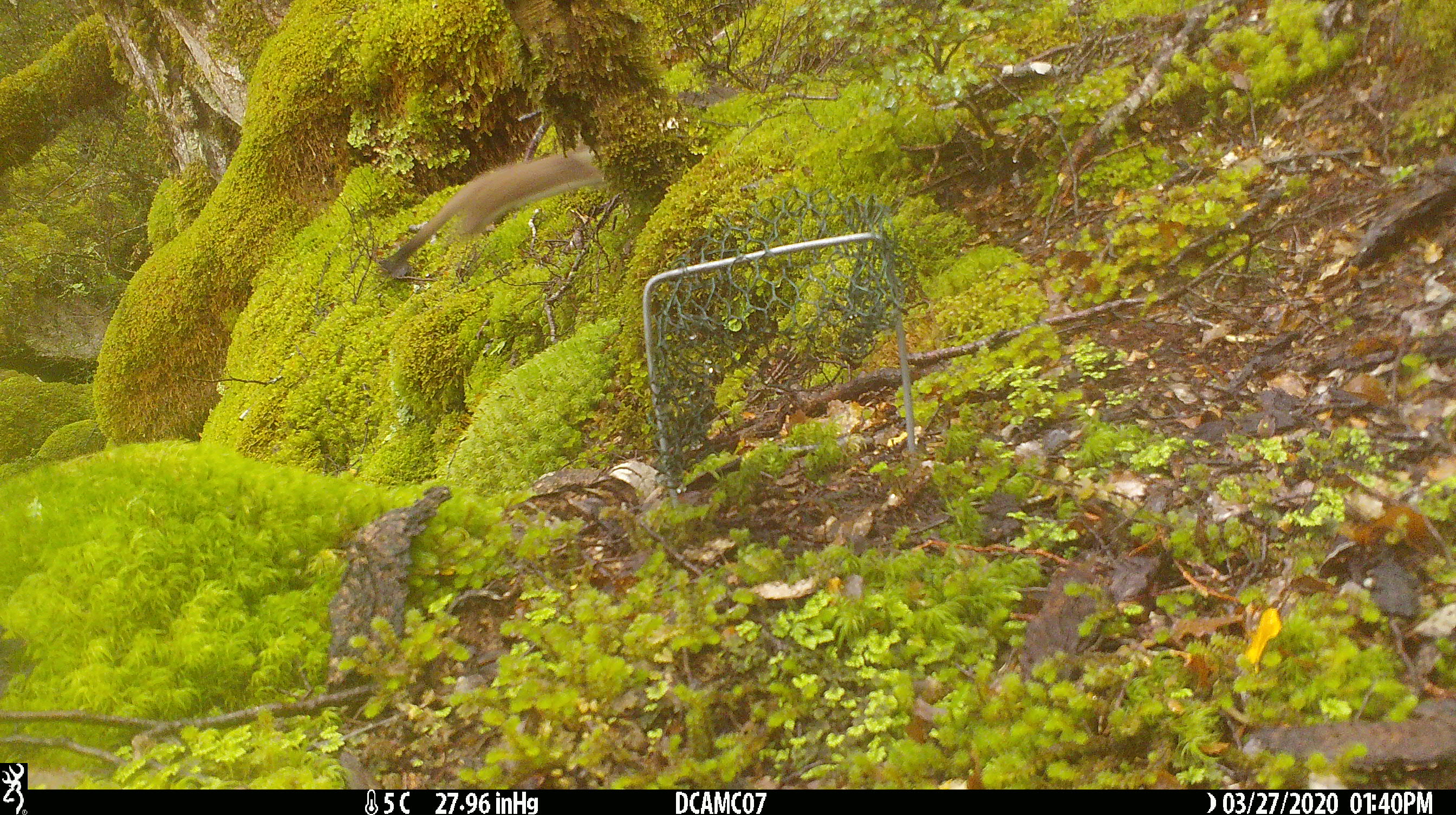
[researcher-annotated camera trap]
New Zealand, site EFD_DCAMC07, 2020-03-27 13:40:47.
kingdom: Animalia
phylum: Chordata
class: Mammalia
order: Carnivora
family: Mustelidae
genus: Mustela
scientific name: Mustela erminea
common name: stoat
Stoat (Mustela erminea).